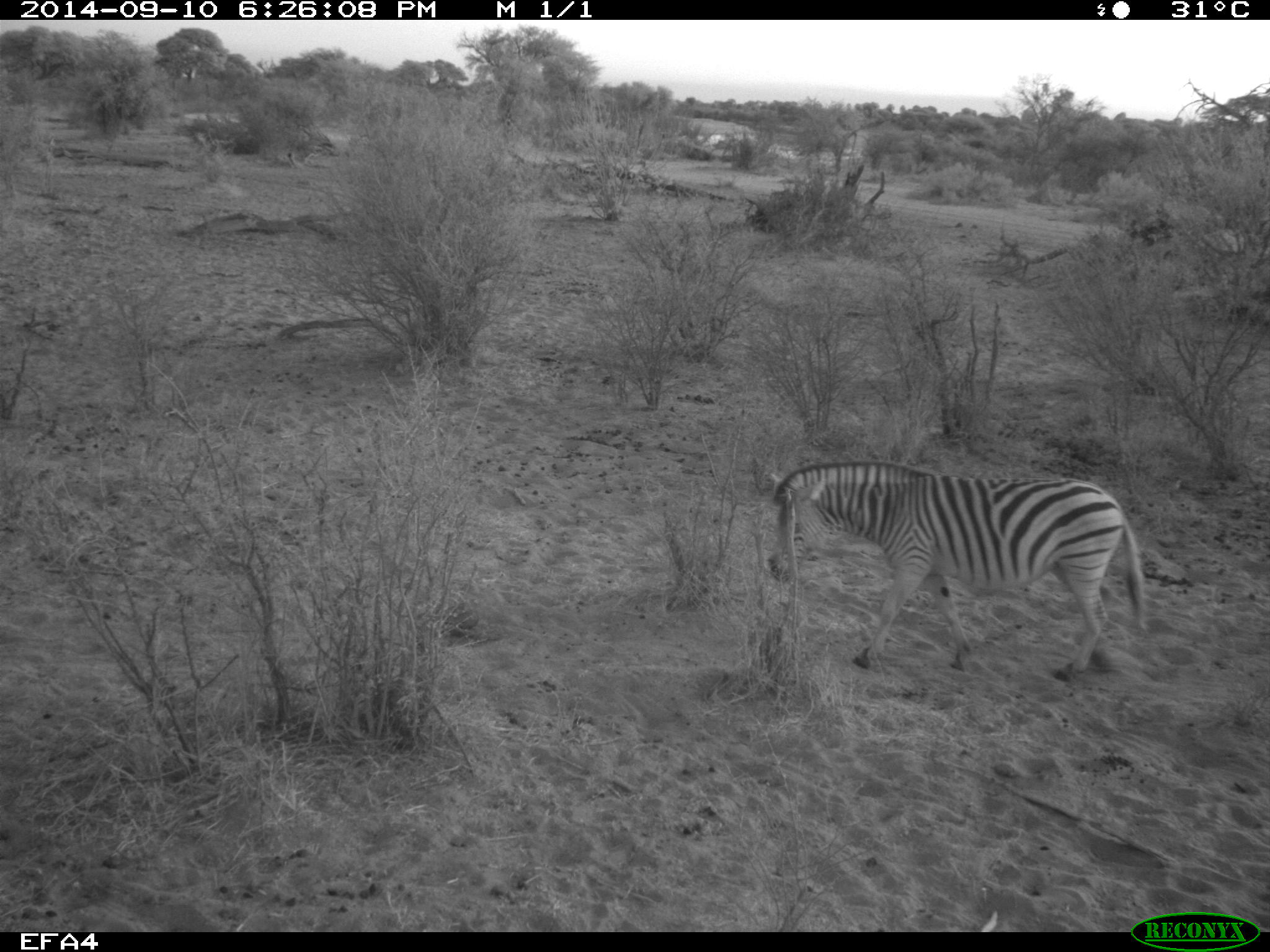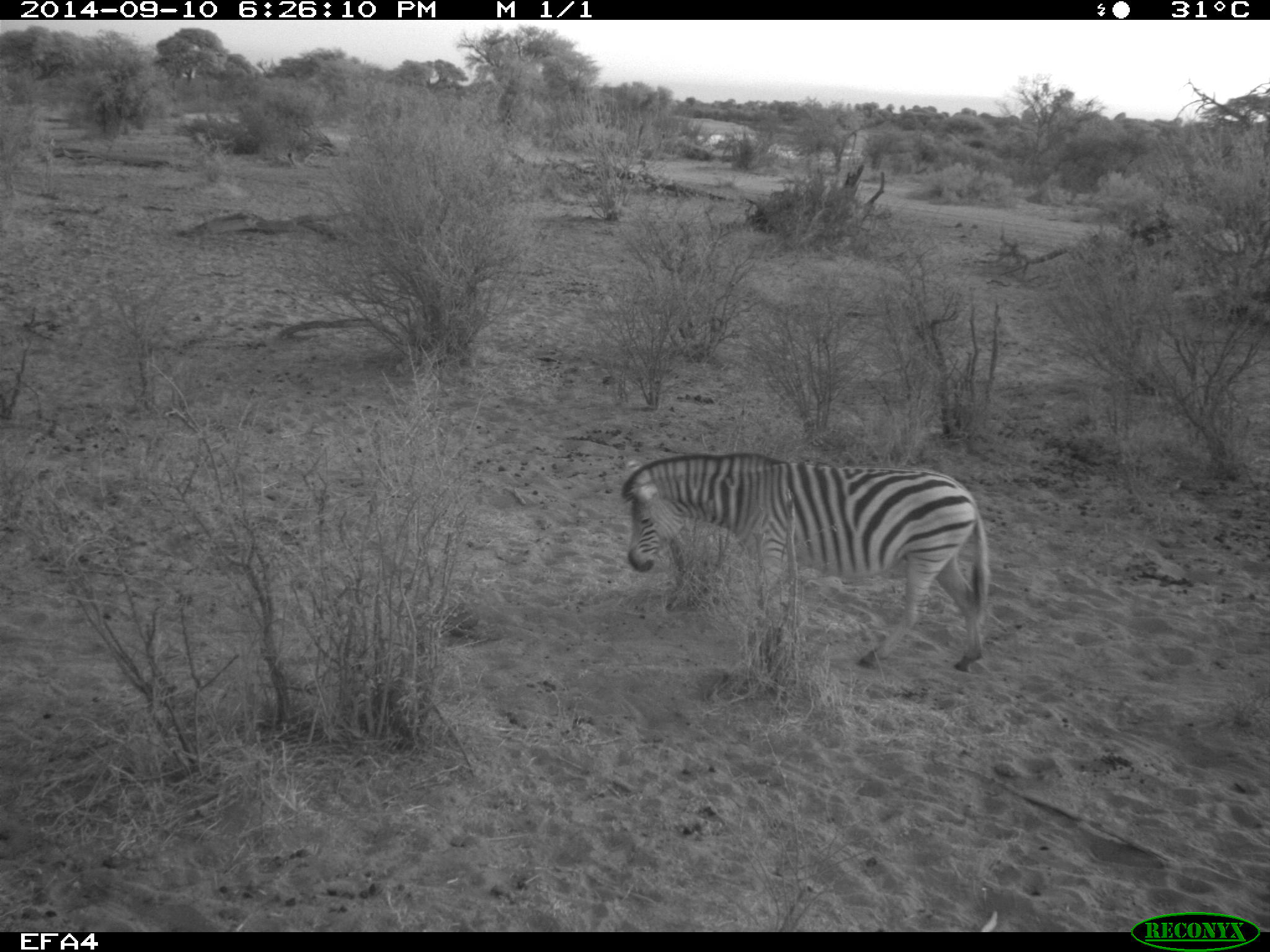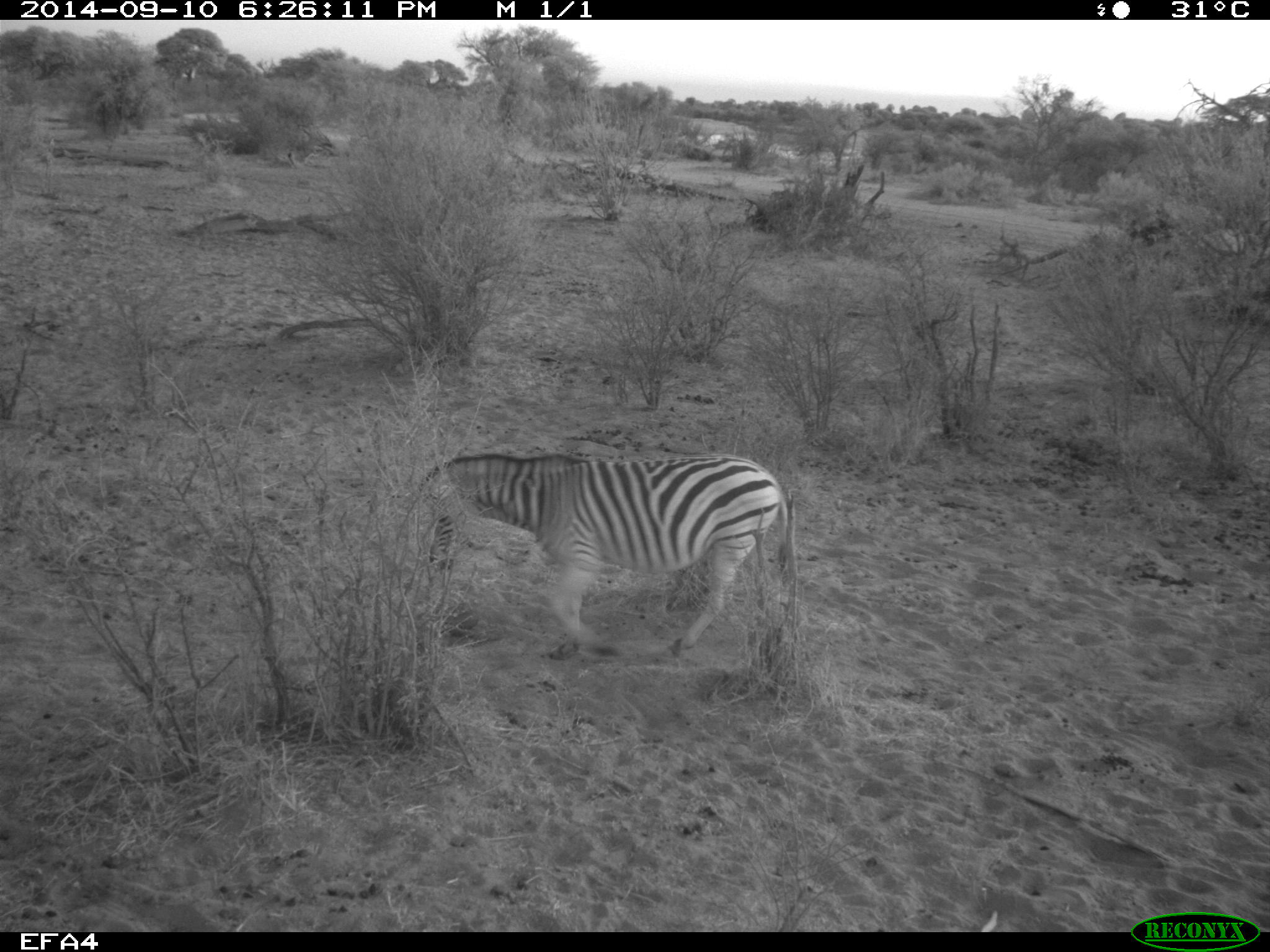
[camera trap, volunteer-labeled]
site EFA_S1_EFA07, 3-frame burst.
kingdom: Animalia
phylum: Chordata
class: Mammalia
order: Perissodactyla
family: Equidae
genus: Equus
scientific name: Equus quagga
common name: plains zebra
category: zebraplains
Zebraplains (plains zebra) (Equus quagga), count 1. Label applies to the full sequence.